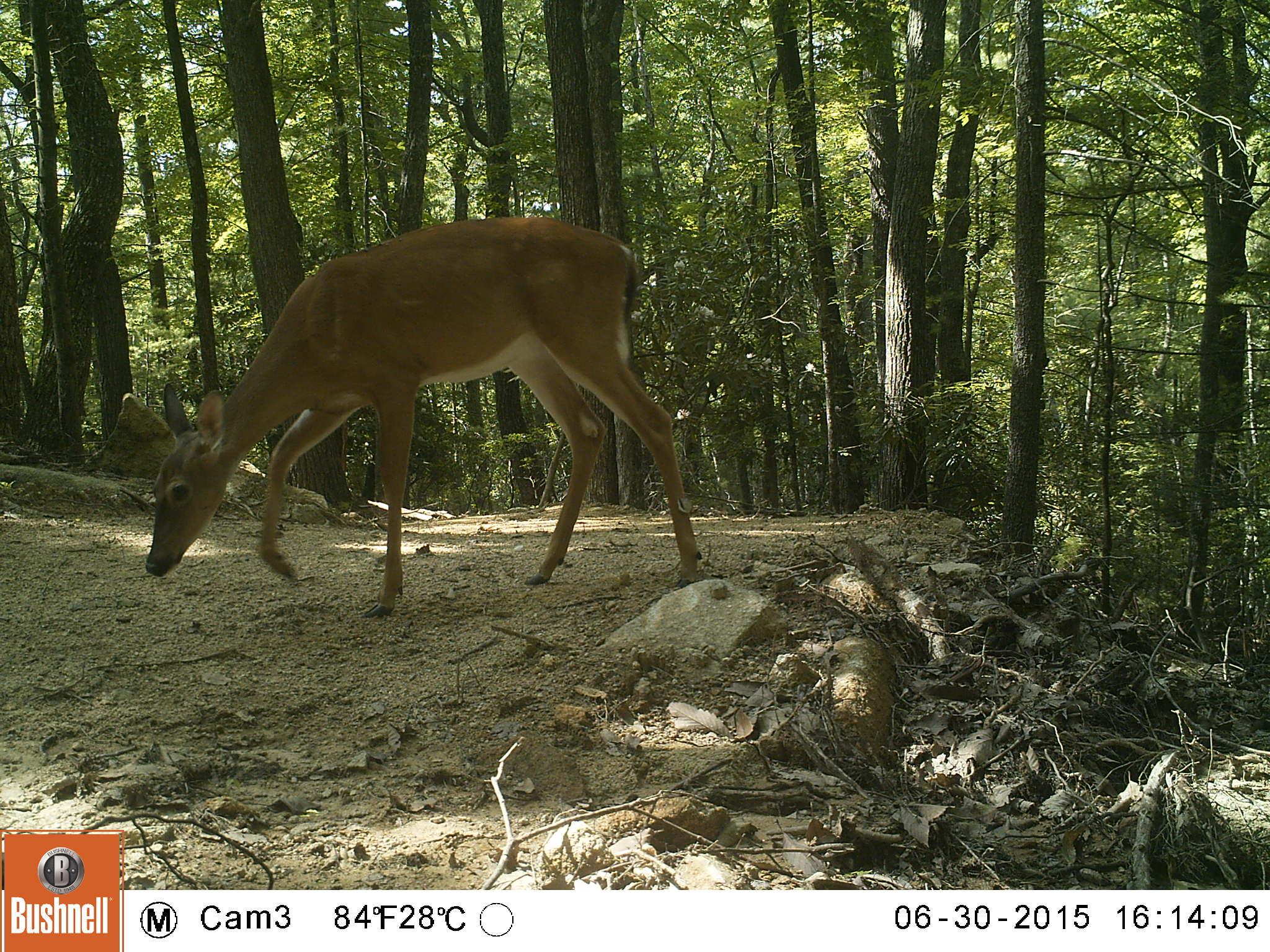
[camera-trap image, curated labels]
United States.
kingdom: Animalia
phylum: Chordata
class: Mammalia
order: Artiodactyla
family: Cervidae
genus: Odocoileus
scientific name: Odocoileus virginianus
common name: white-tailed deer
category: White Tailed Deer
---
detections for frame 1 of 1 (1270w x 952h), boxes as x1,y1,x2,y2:
White Tailed Deer: 135,195,707,592